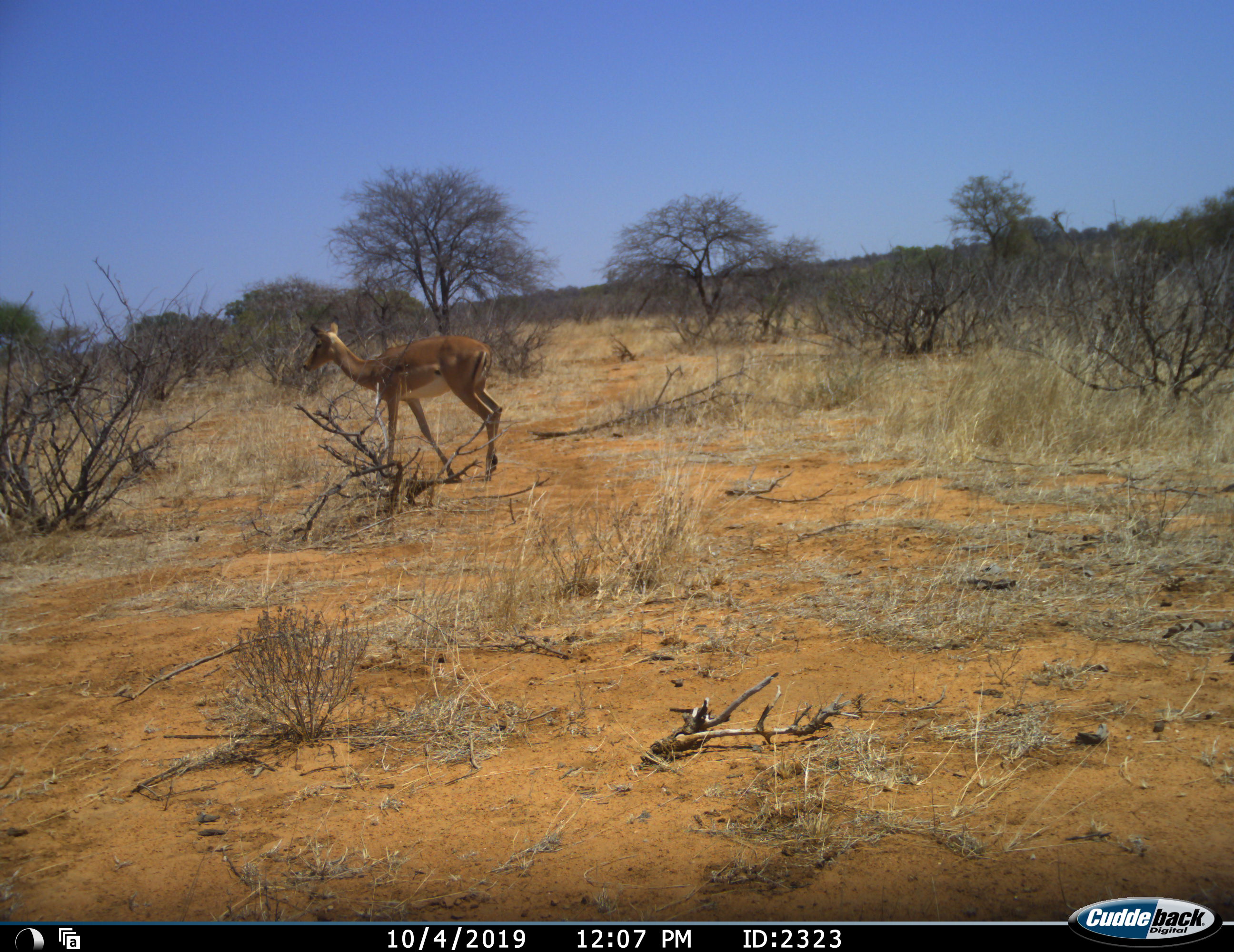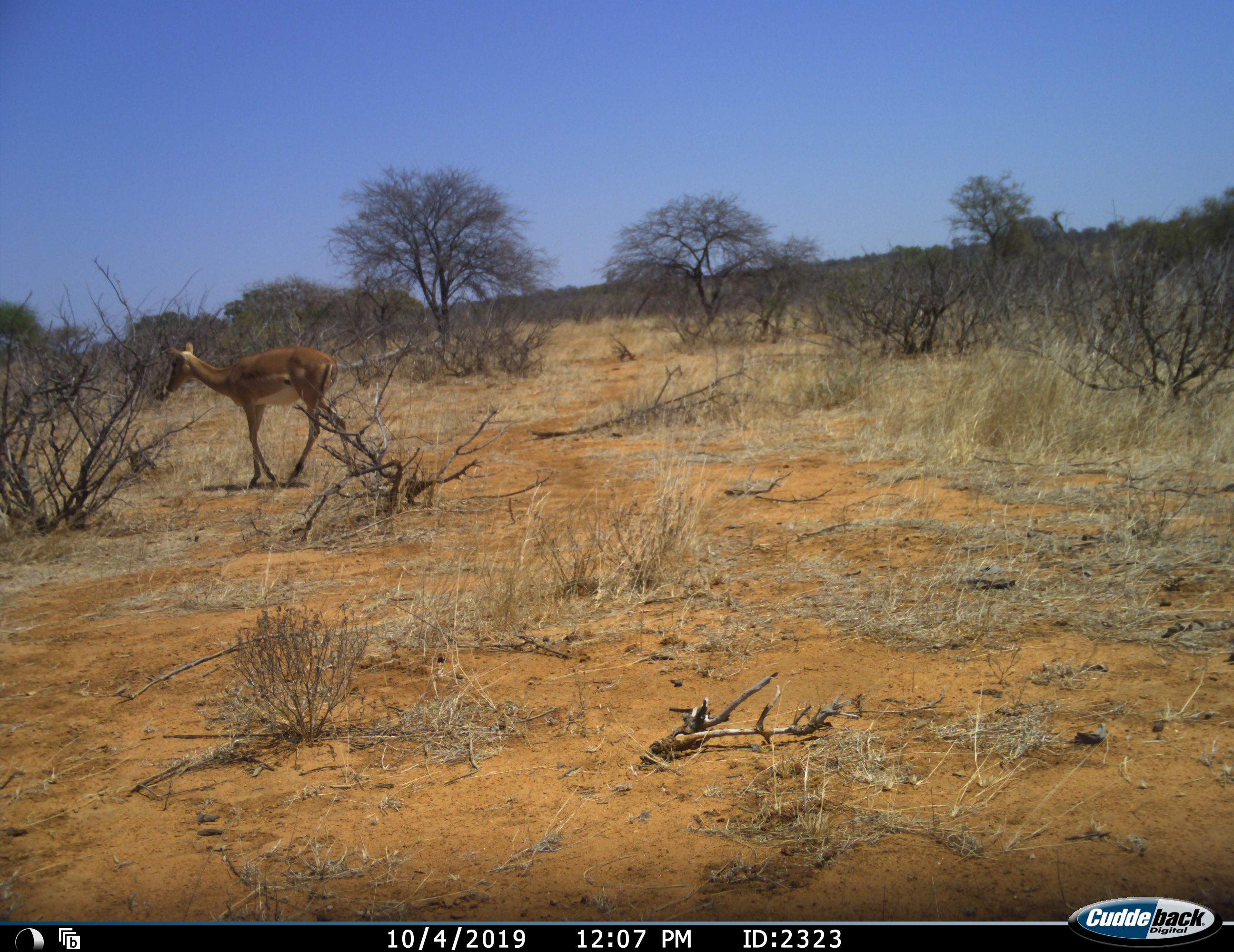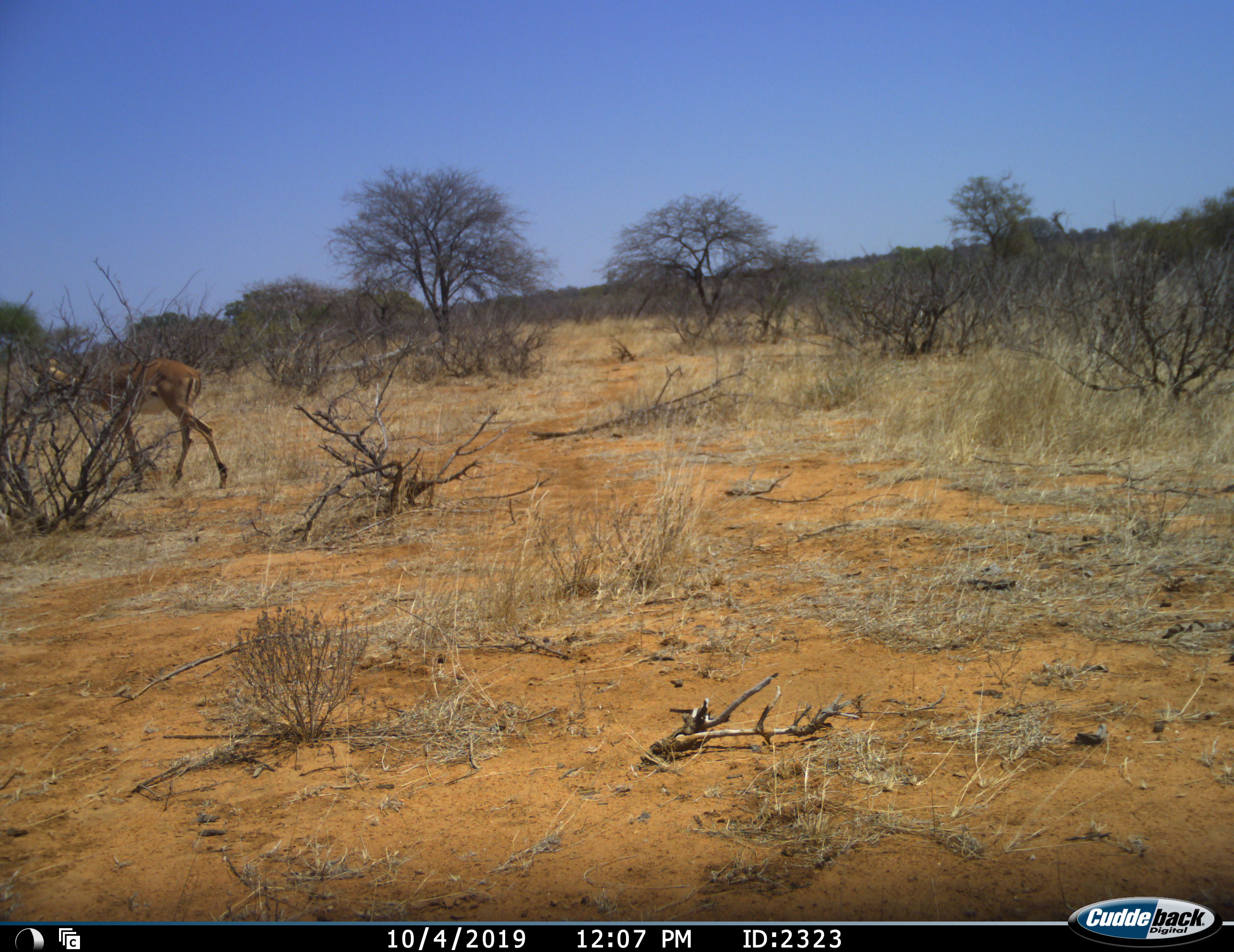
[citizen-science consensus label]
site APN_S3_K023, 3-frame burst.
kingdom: Animalia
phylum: Chordata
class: Mammalia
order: Artiodactyla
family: Bovidae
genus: Aepyceros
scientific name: Aepyceros melampus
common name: impala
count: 1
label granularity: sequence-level